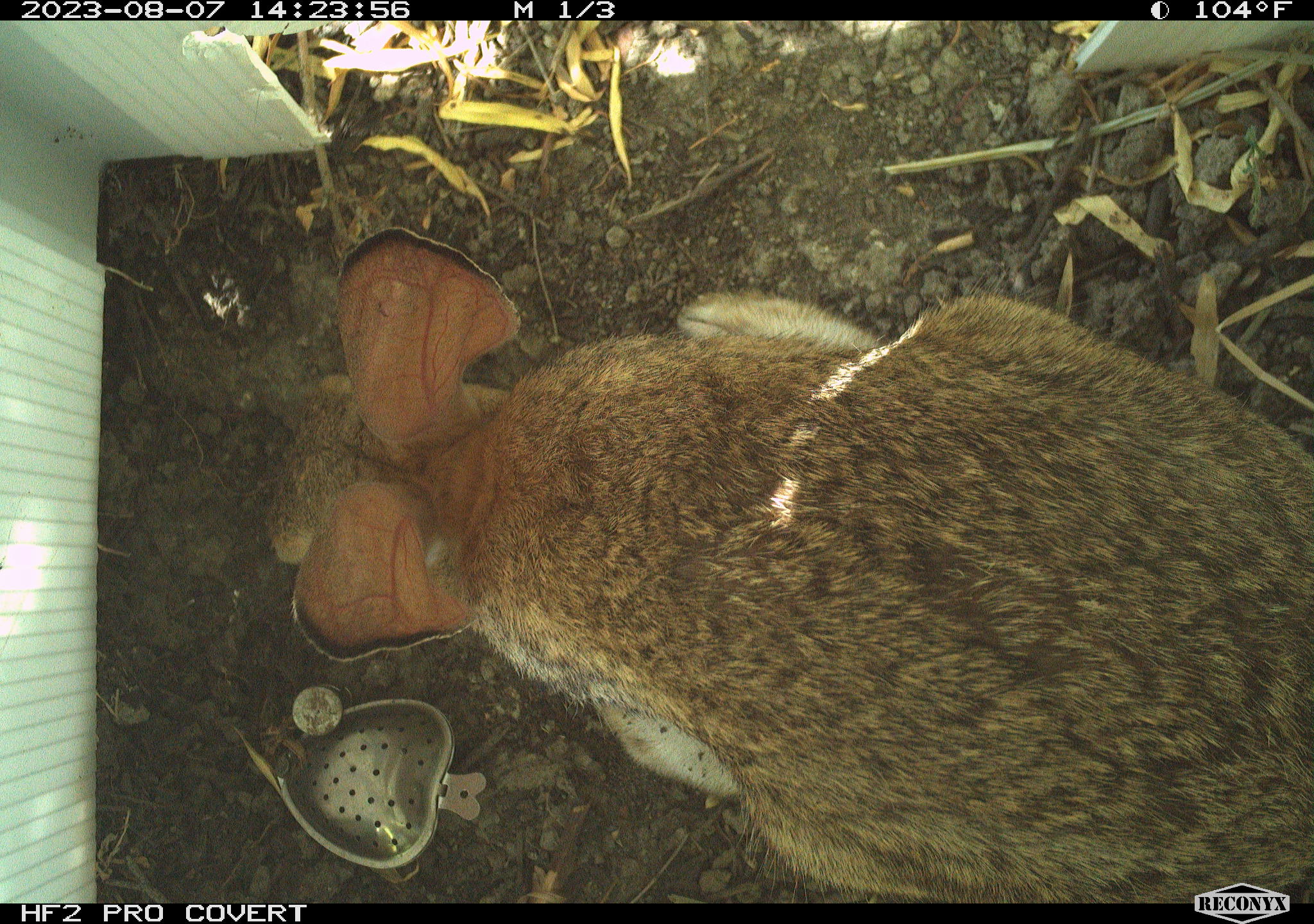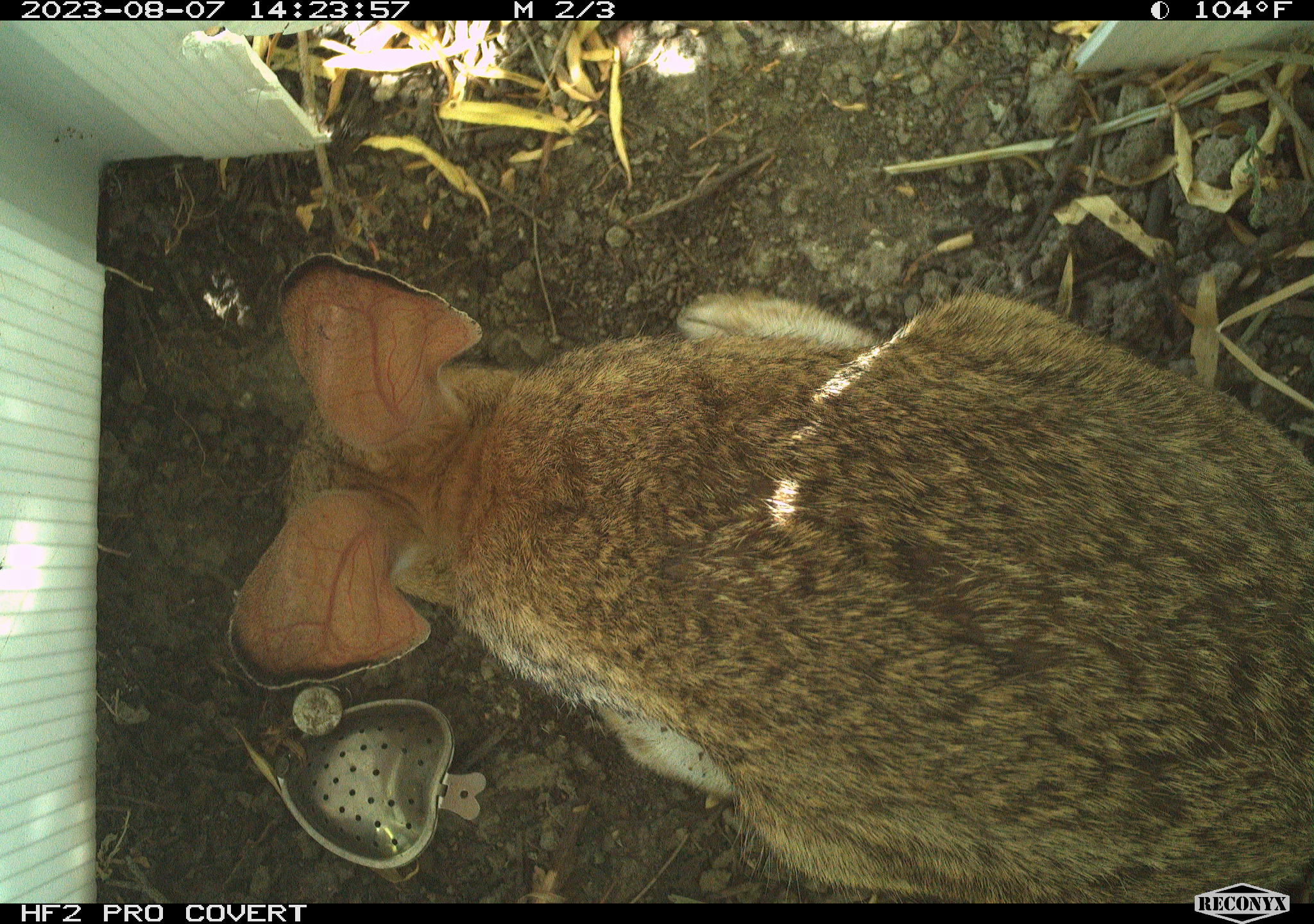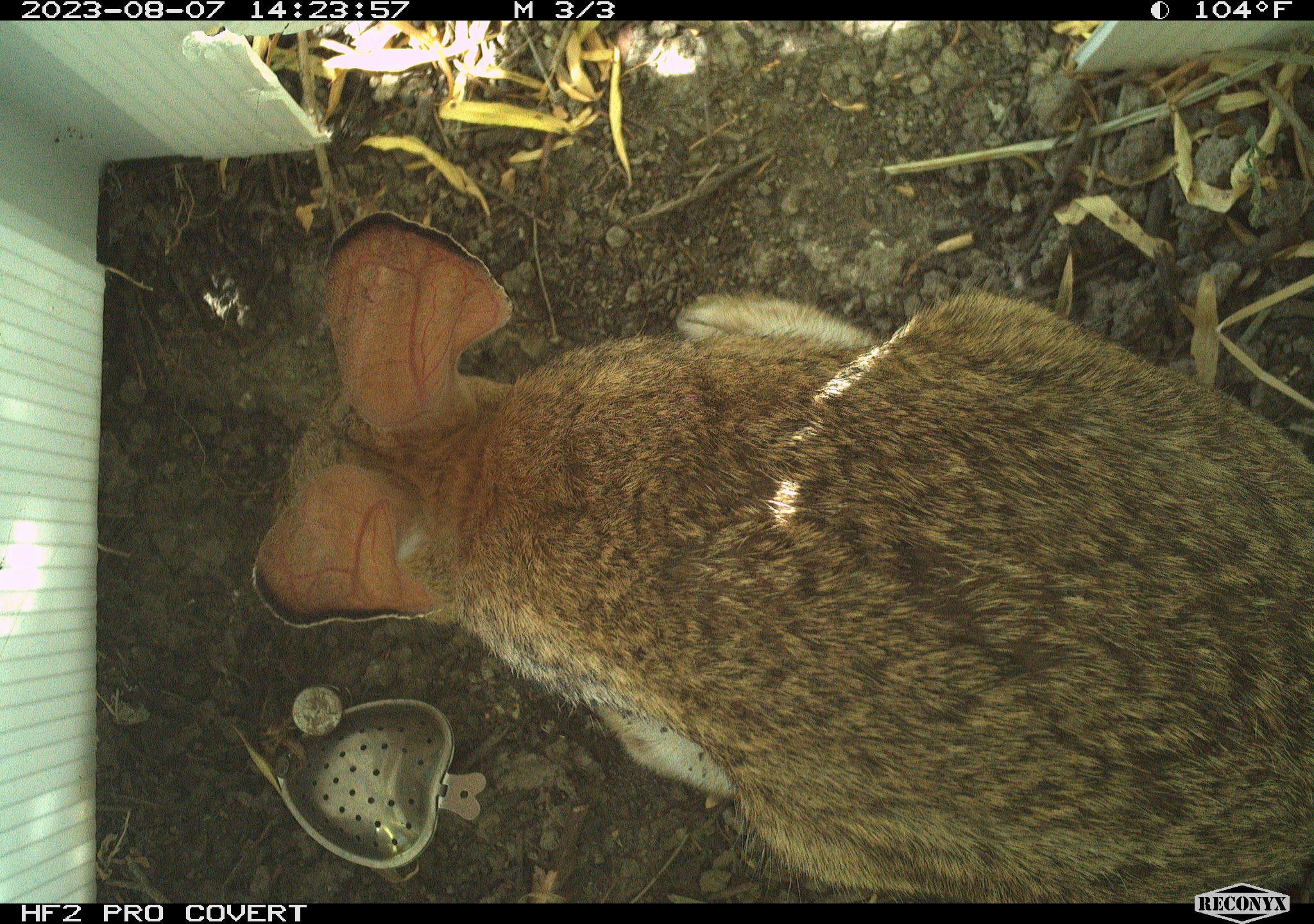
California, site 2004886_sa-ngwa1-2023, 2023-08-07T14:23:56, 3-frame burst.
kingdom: Animalia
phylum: Chordata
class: Mammalia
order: Lagomorpha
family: Leporidae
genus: Sylvilagus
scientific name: Sylvilagus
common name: cottontail rabbits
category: sylvilagus species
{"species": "sylvilagus species (cottontail rabbits) (Sylvilagus)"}